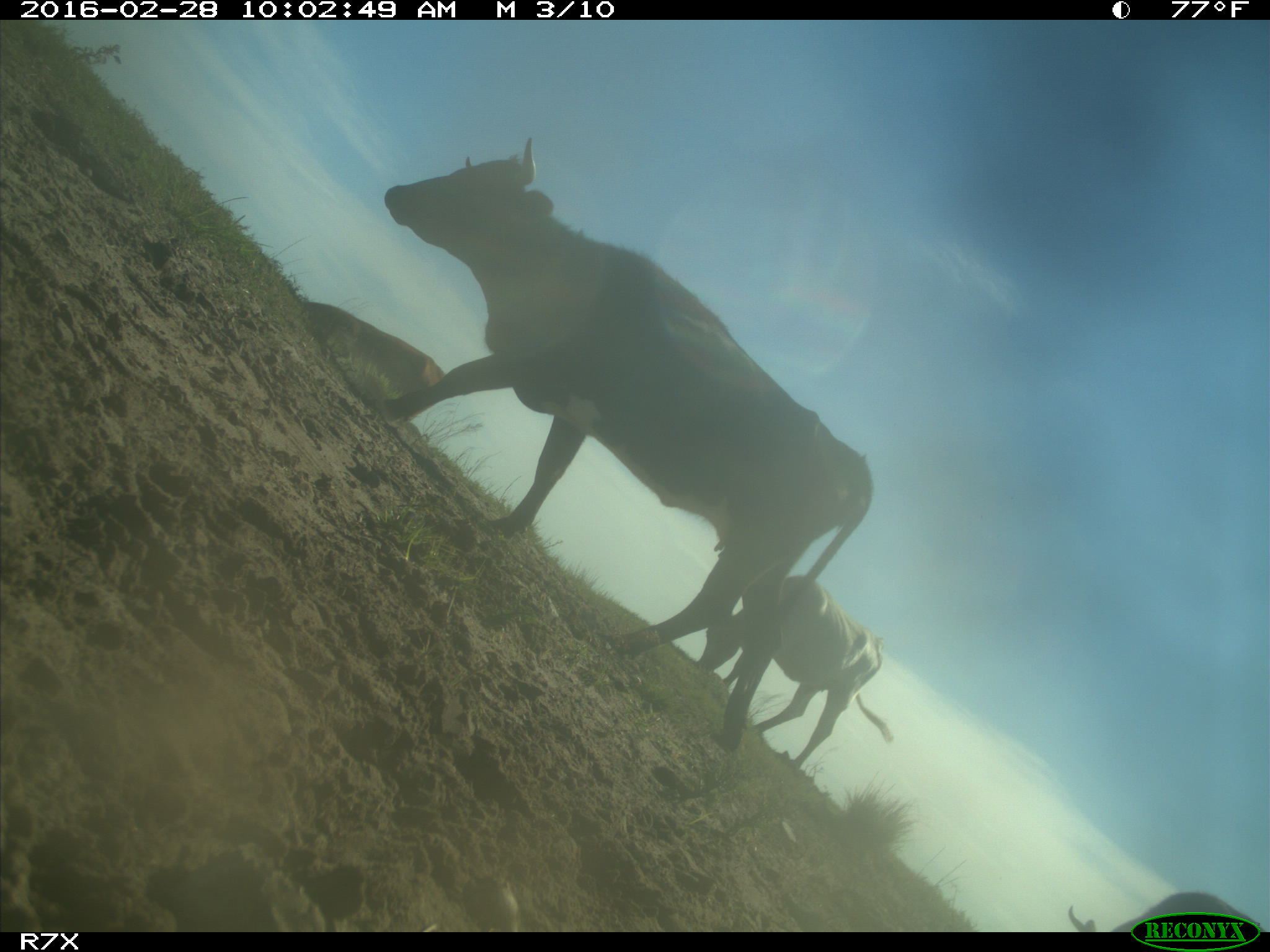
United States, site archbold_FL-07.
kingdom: Animalia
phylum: Chordata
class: Mammalia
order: Artiodactyla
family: Bovidae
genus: Bos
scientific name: Bos taurus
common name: domestic cow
Bos taurus (domestic cow).